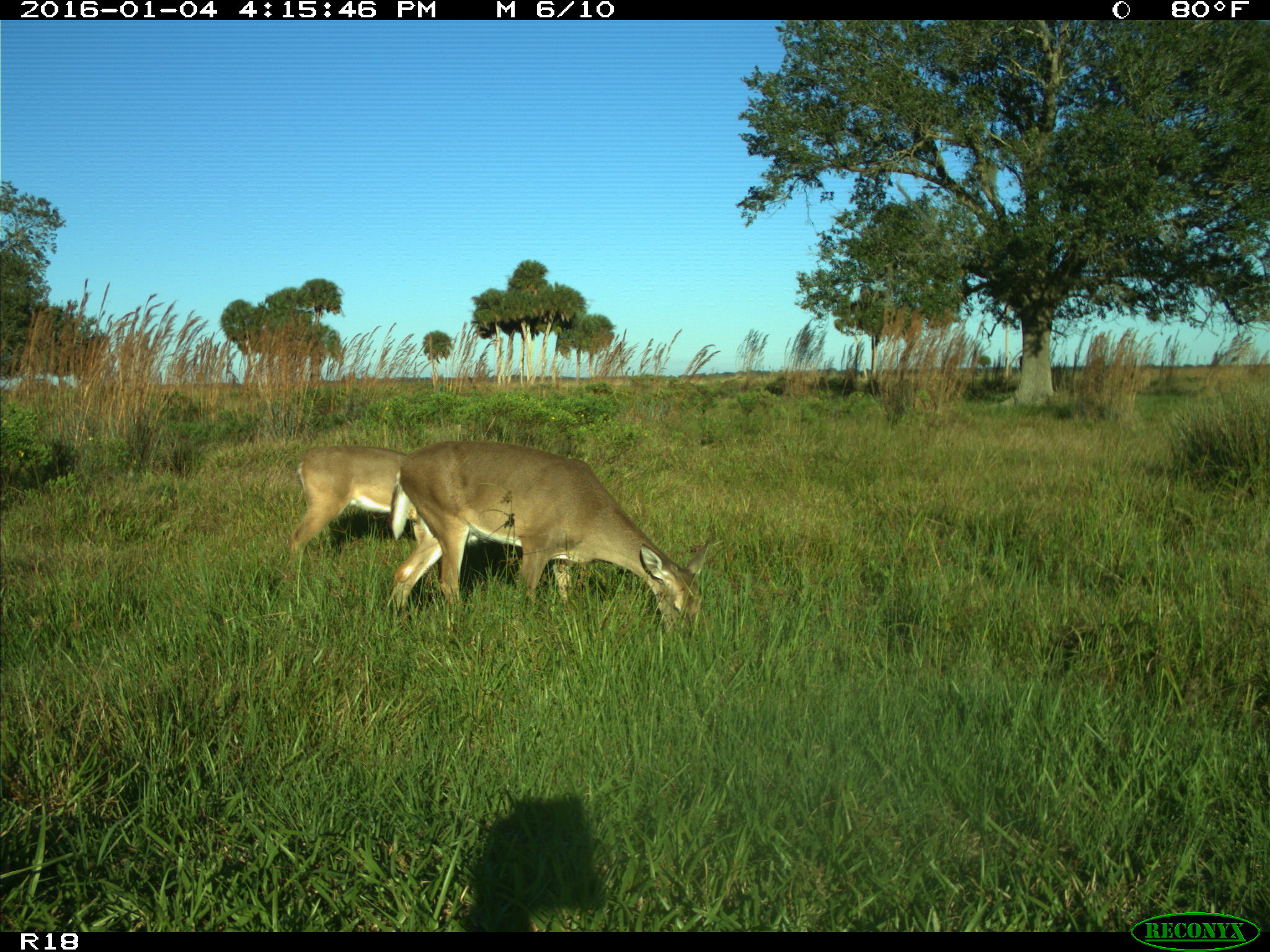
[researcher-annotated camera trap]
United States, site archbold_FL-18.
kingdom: Animalia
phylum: Chordata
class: Mammalia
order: Artiodactyla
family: Cervidae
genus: Odocoileus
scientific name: Odocoileus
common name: deer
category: unidentified deer